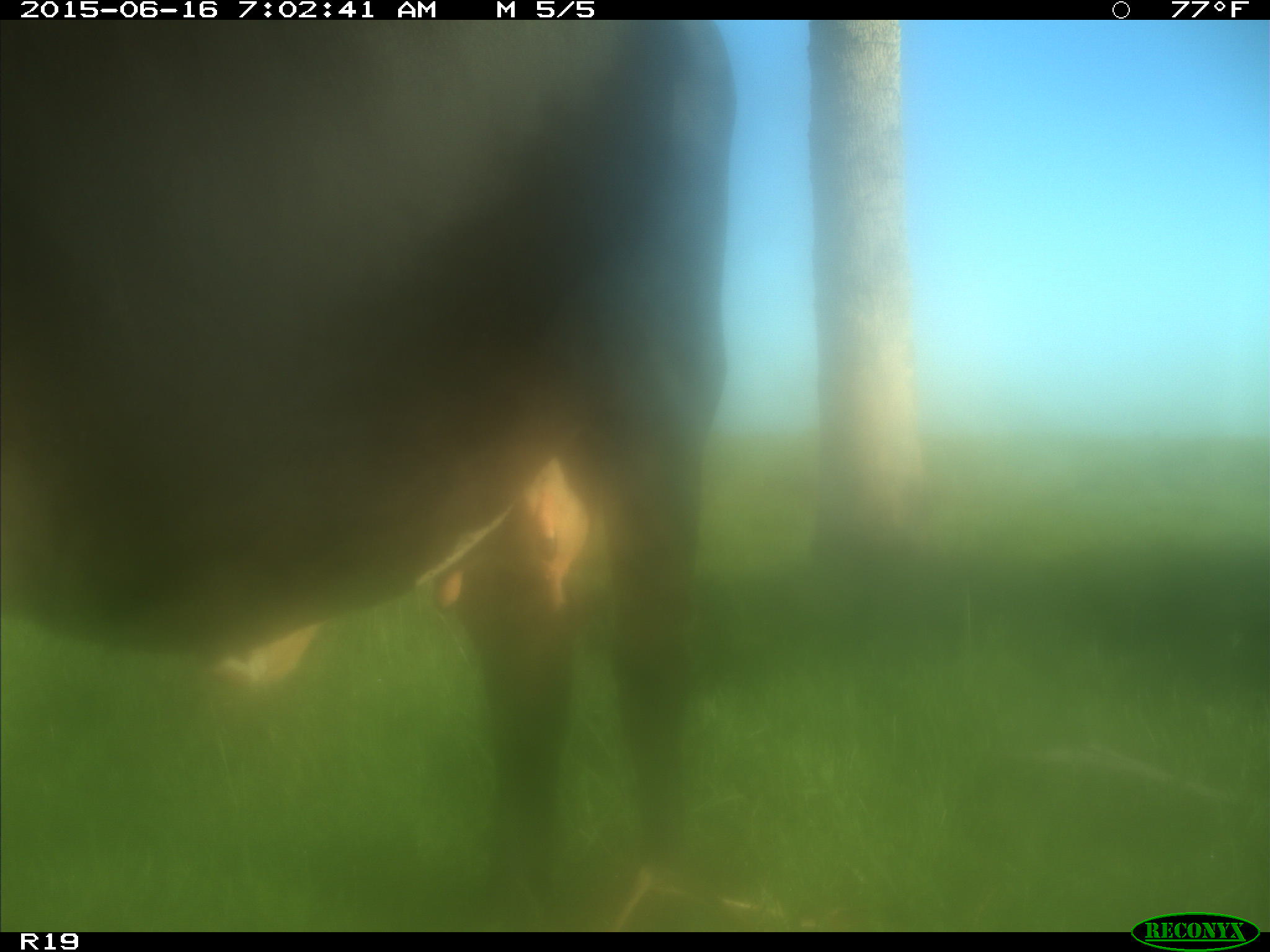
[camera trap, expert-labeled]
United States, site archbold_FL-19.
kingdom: Animalia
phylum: Chordata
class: Mammalia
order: Artiodactyla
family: Bovidae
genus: Bos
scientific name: Bos taurus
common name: domestic cow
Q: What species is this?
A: Bos taurus (domestic cow).